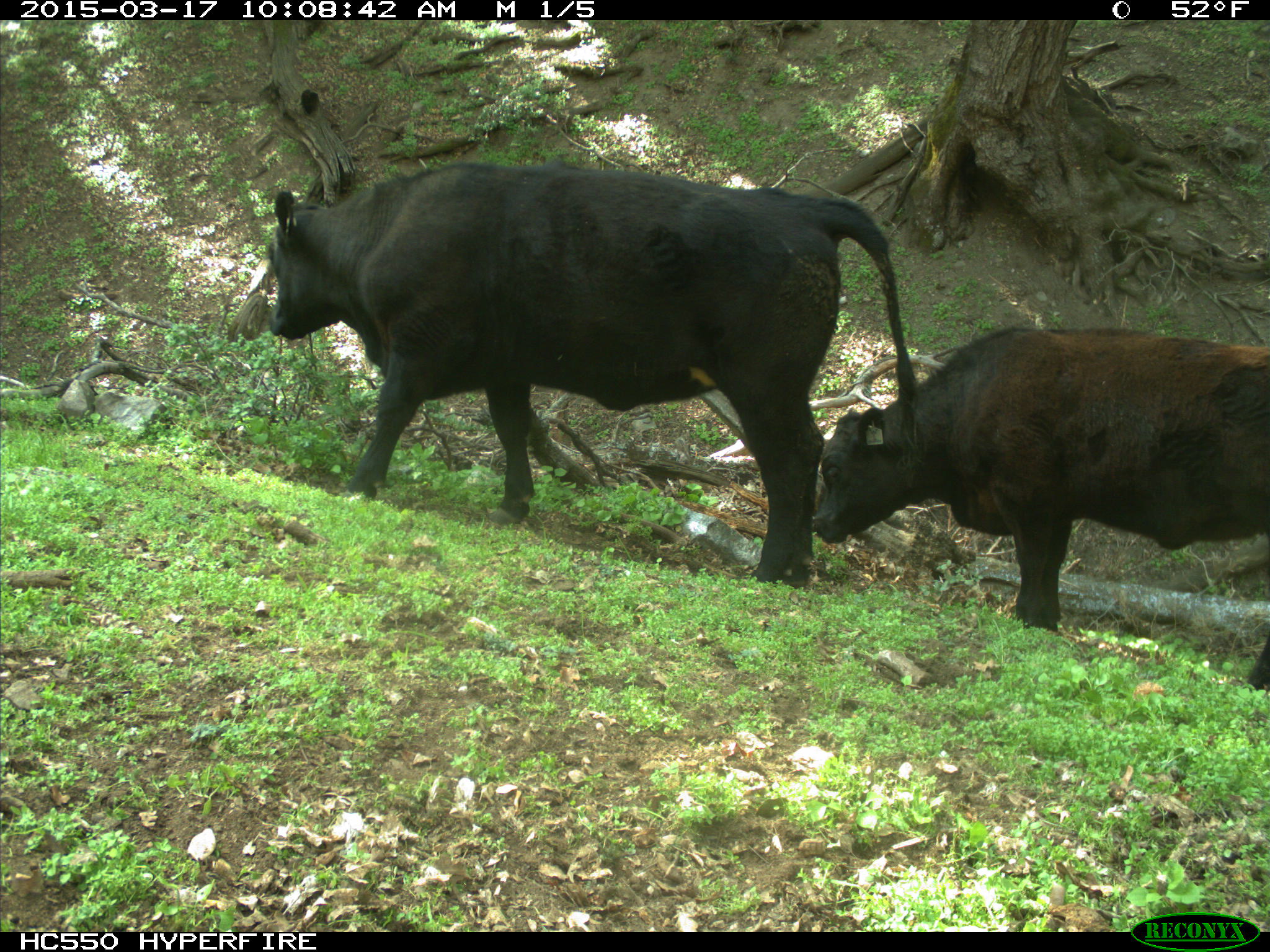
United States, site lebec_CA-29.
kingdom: Animalia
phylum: Chordata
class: Mammalia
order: Artiodactyla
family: Bovidae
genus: Bos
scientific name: Bos taurus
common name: domestic cow